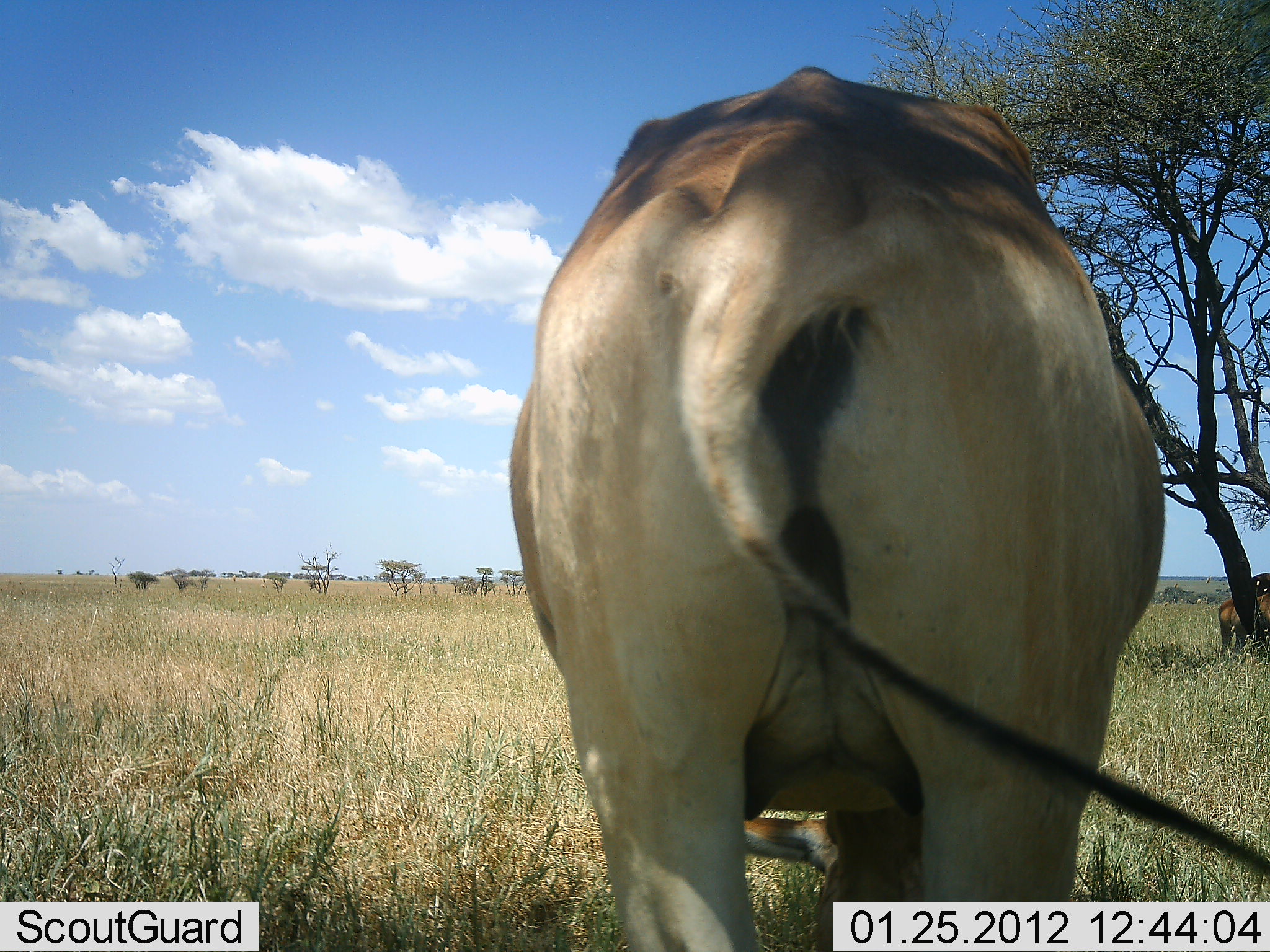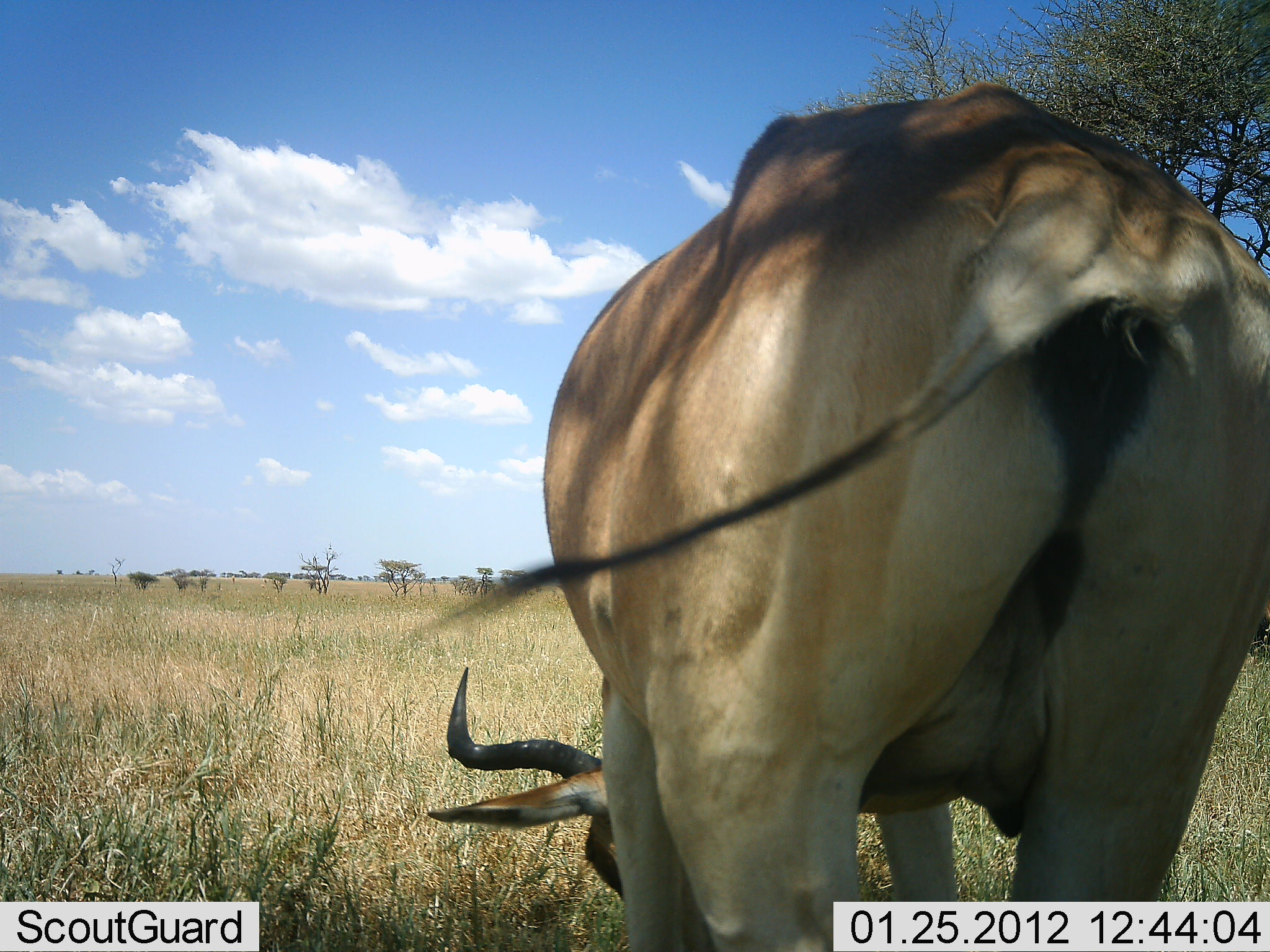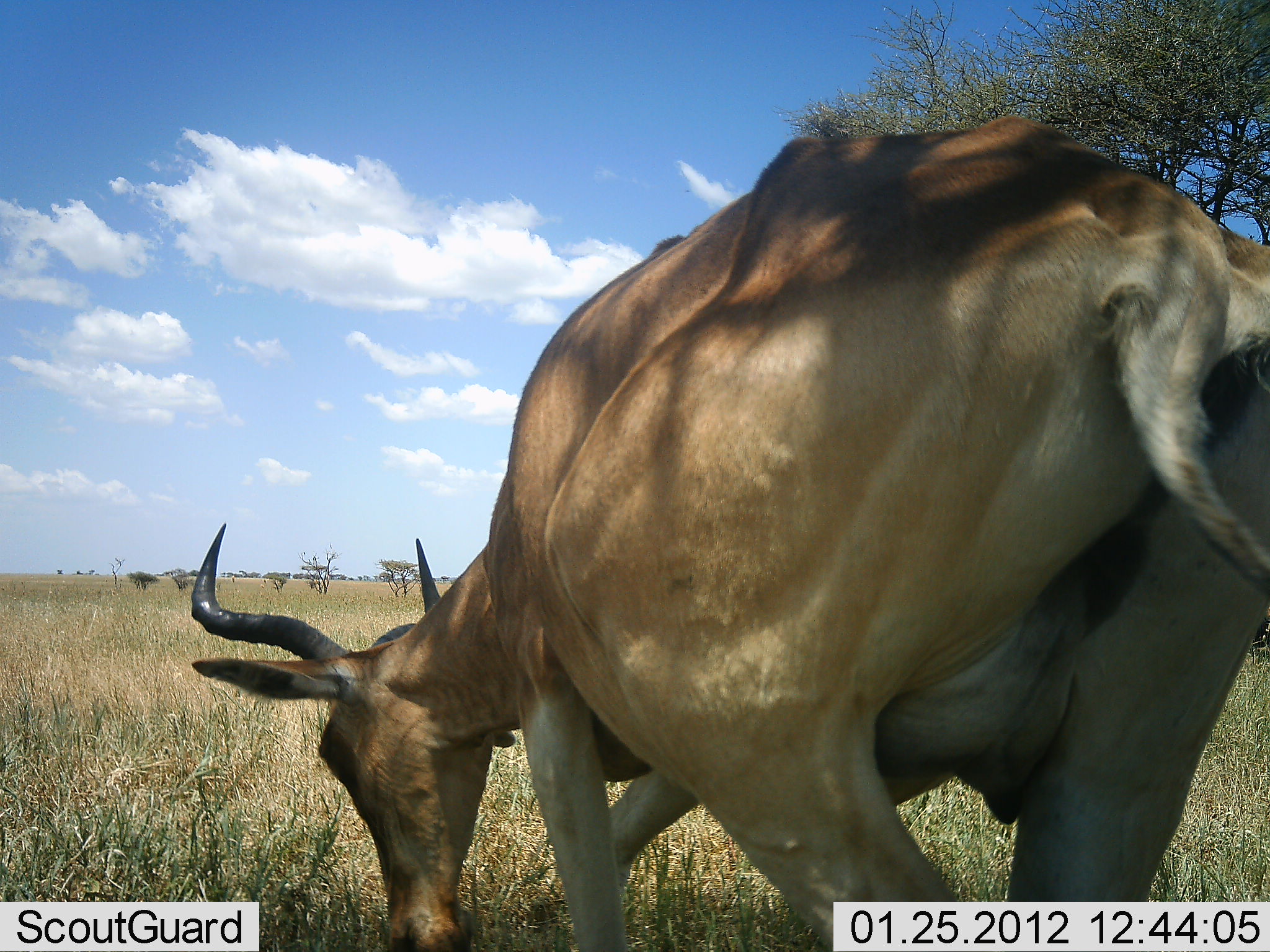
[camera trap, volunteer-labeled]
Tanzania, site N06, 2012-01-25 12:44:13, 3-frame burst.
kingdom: Animalia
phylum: Chordata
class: Mammalia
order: Artiodactyla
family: Bovidae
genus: Alcelaphus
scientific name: Alcelaphus buselaphus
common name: hartebeest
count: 1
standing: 58%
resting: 5%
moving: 5%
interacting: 0%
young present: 0%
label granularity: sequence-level